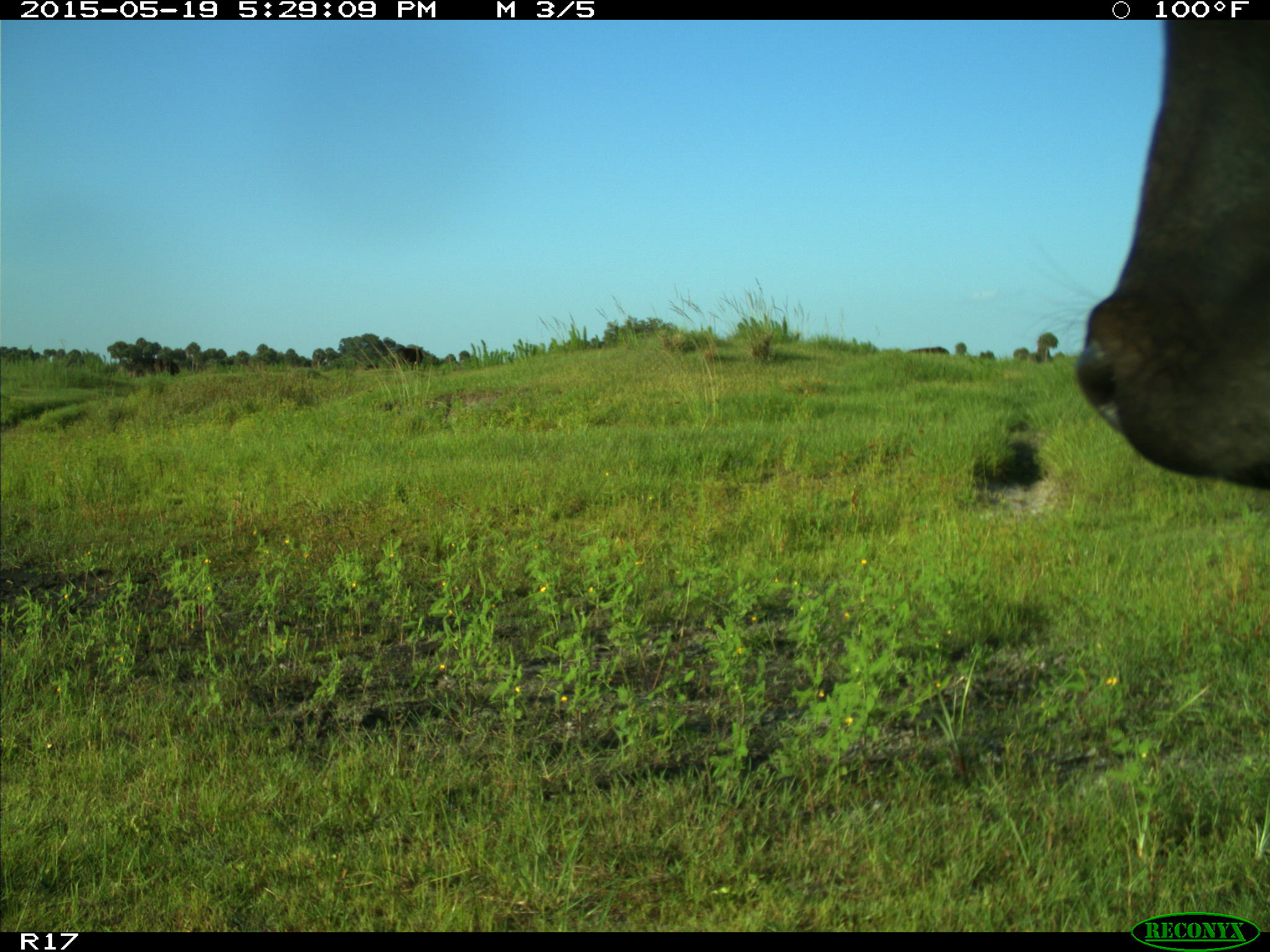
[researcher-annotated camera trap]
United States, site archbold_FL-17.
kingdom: Animalia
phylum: Chordata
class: Mammalia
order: Artiodactyla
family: Bovidae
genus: Bos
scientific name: Bos taurus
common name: domestic cow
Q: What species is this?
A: Bos taurus (domestic cow).